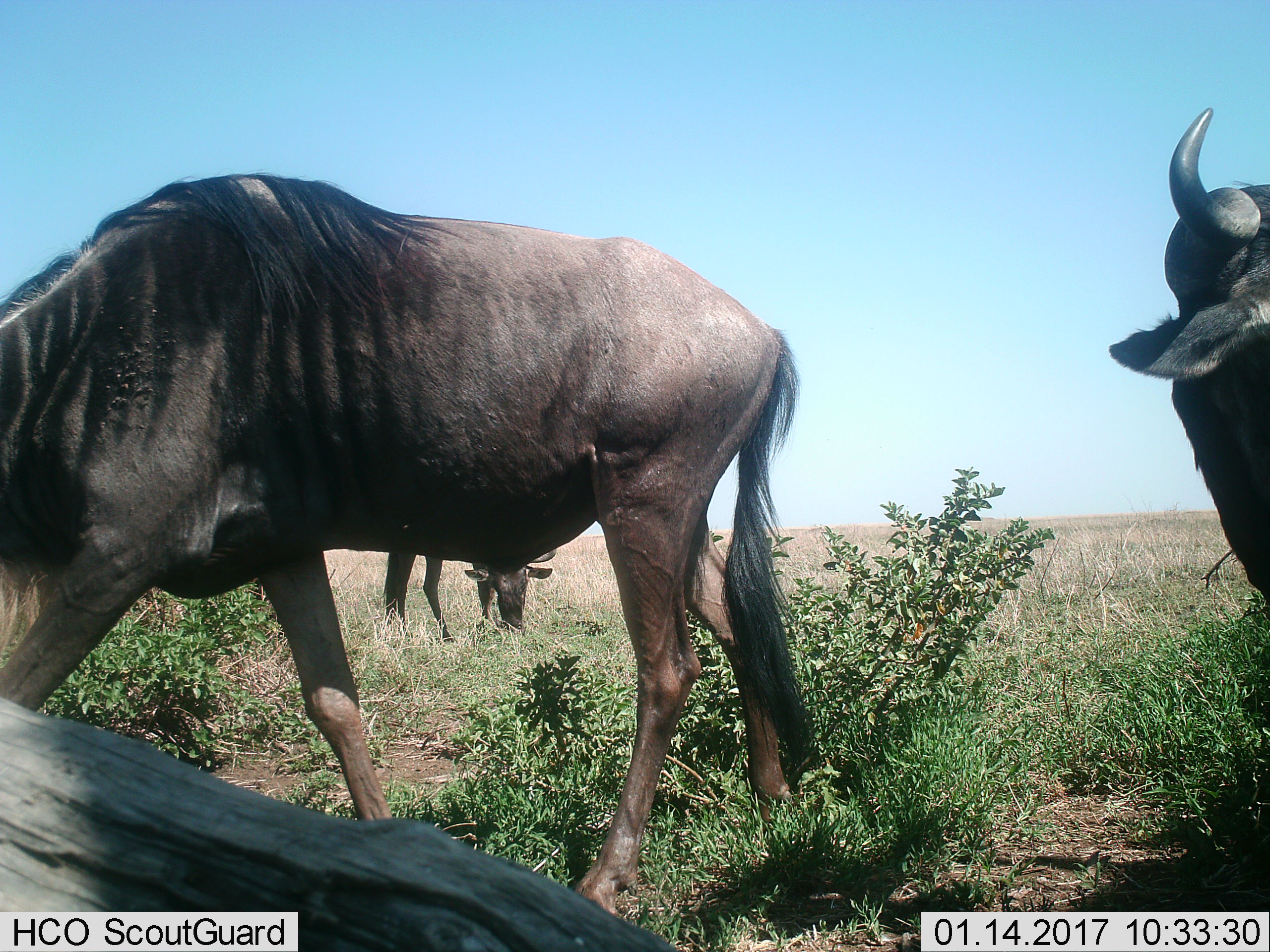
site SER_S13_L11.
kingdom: Animalia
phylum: Chordata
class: Mammalia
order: Artiodactyla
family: Bovidae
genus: Connochaetes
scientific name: Connochaetes taurinus taurinus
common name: blue wildebeest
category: wildebeestblue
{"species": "wildebeestblue (blue wildebeest) (Connochaetes taurinus taurinus)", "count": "3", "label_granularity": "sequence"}